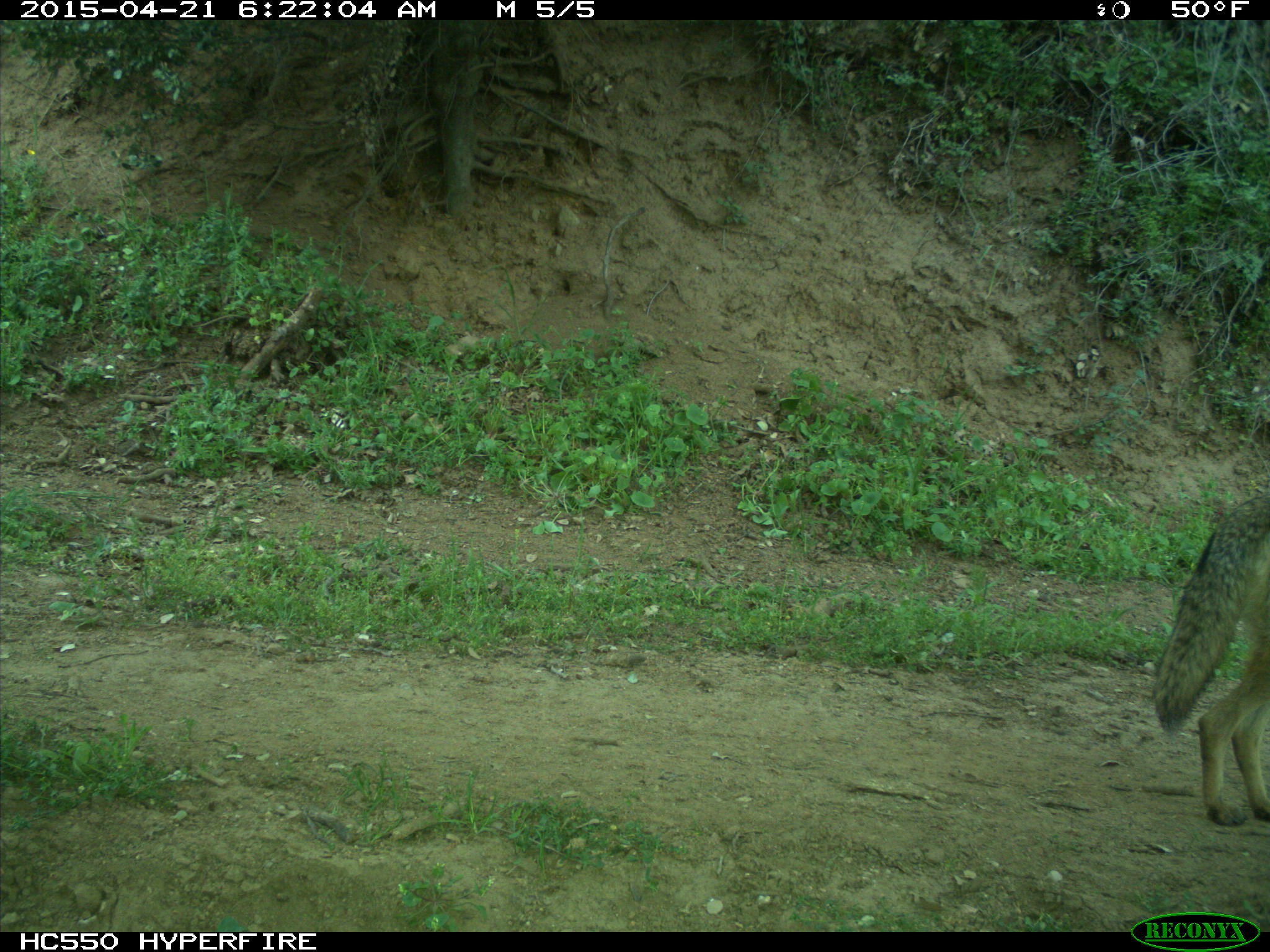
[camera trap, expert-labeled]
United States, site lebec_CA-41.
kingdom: Animalia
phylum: Chordata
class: Mammalia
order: Carnivora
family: Canidae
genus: Canis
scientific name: Canis latrans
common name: coyote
Canis latrans (coyote).